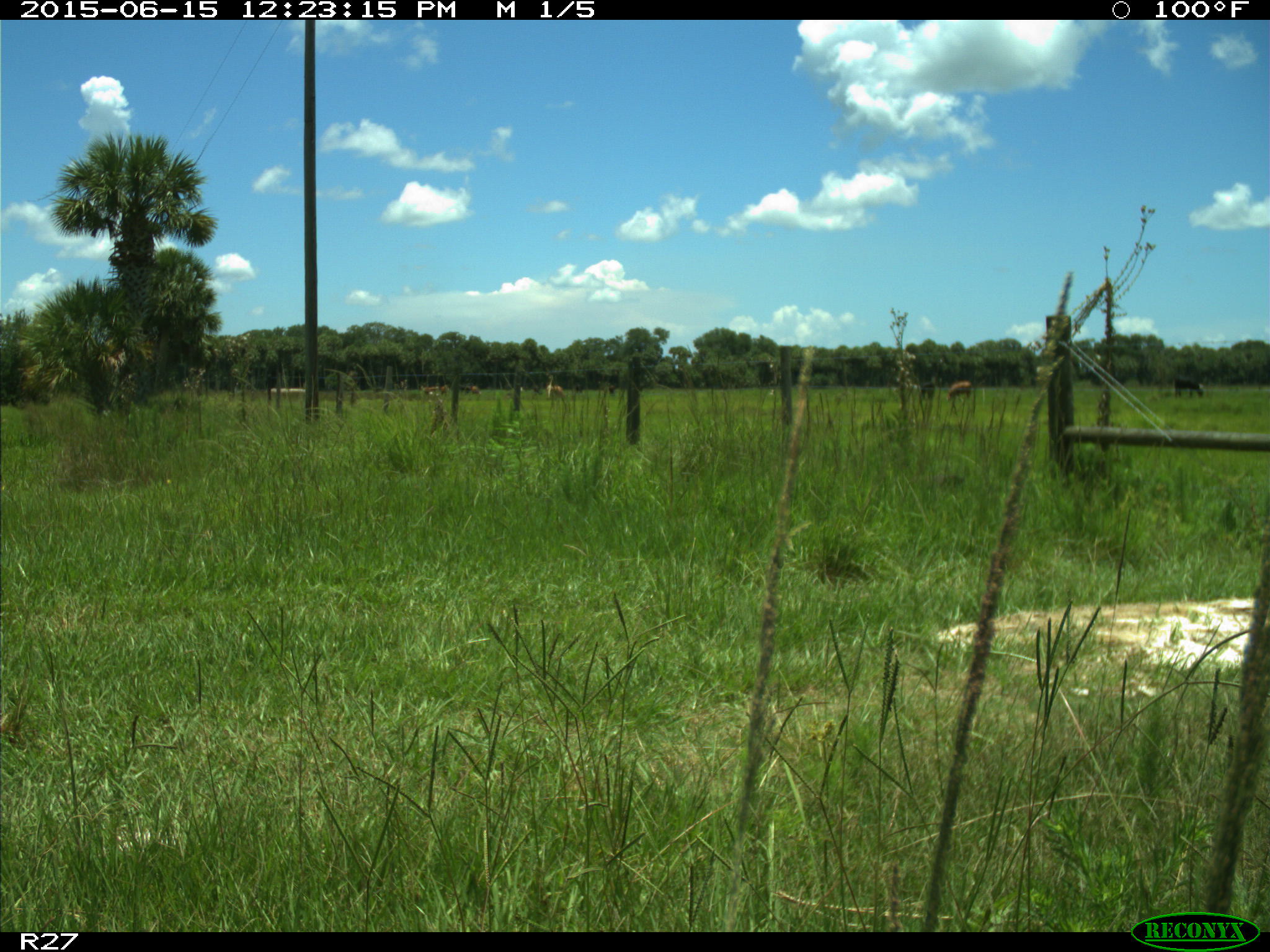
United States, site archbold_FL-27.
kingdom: Animalia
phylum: Chordata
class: Mammalia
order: Artiodactyla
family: Bovidae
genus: Bos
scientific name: Bos taurus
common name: domestic cow